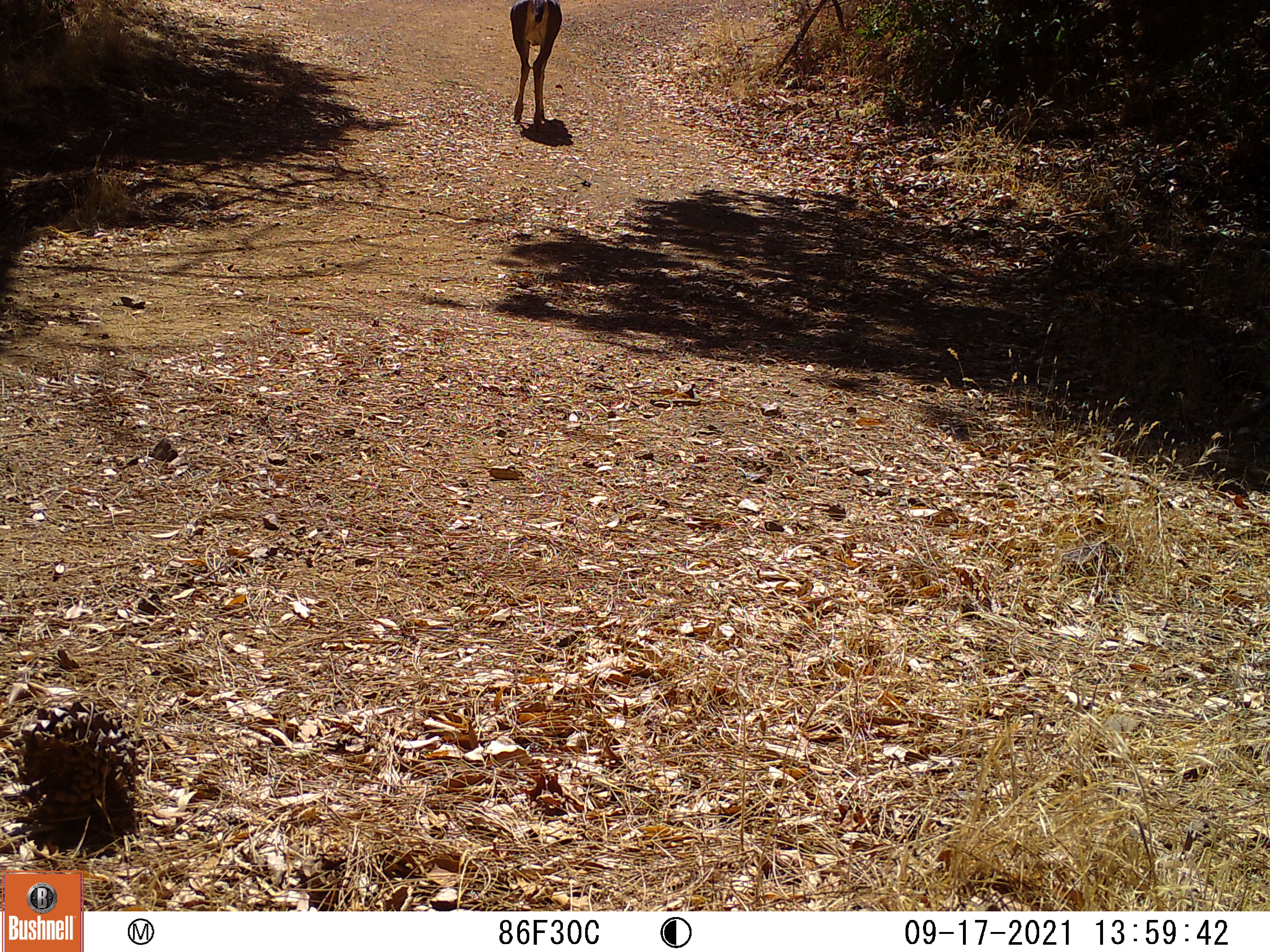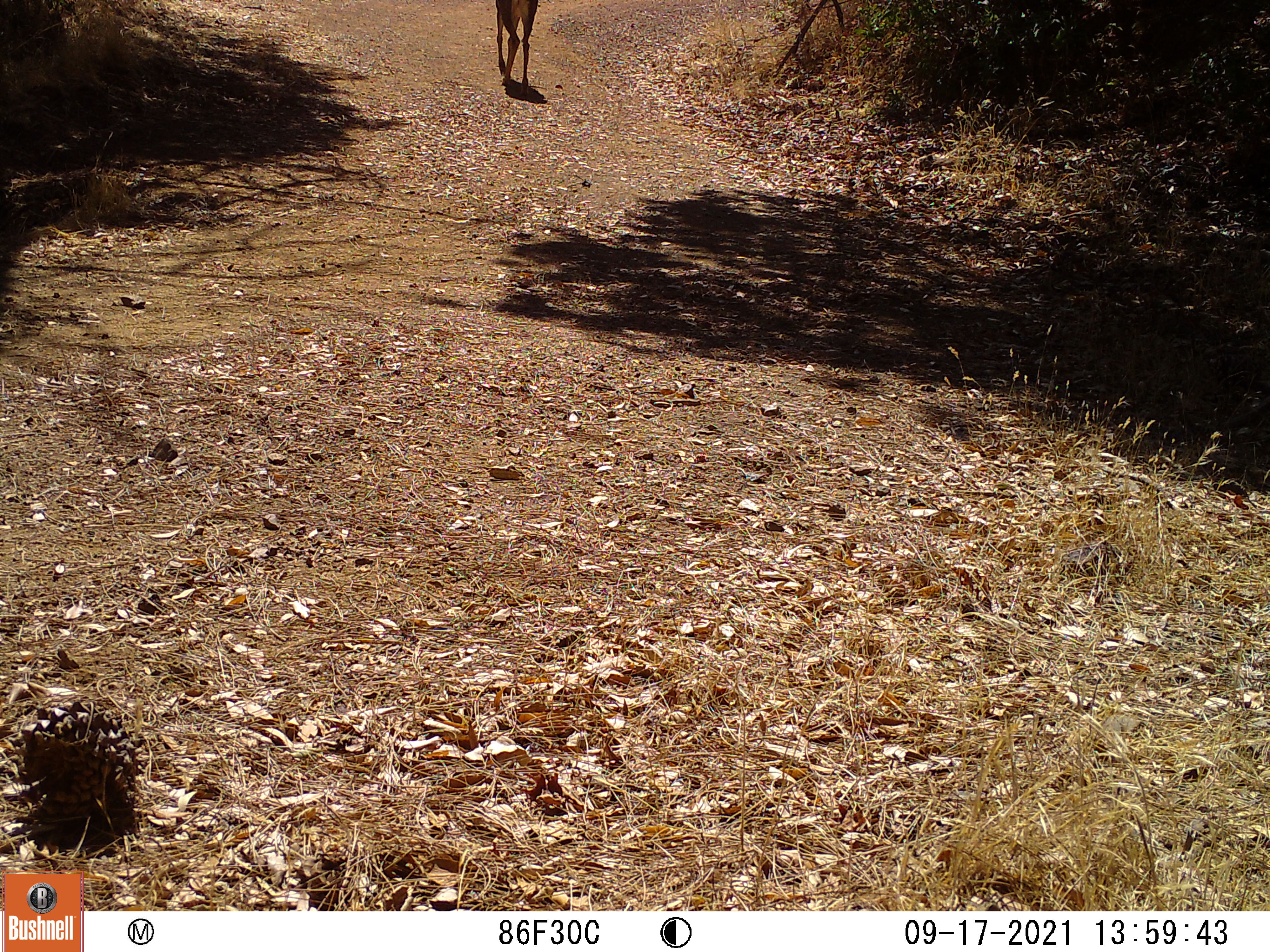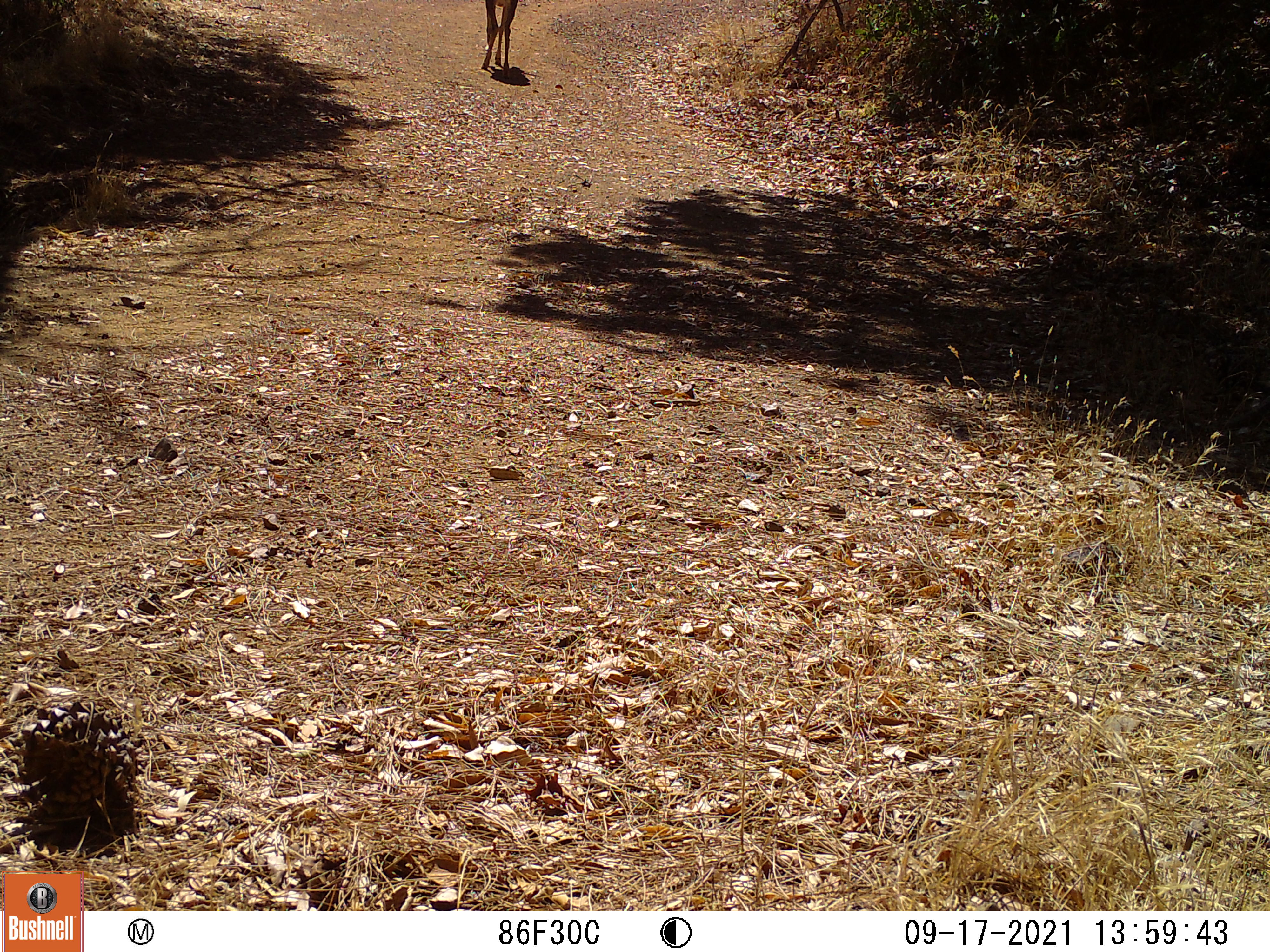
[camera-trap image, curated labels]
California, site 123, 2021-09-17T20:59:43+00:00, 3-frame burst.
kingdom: Animalia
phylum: Chordata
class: Mammalia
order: Artiodactyla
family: Cervidae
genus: Odocoileus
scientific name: Odocoileus hemionus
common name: mule deer